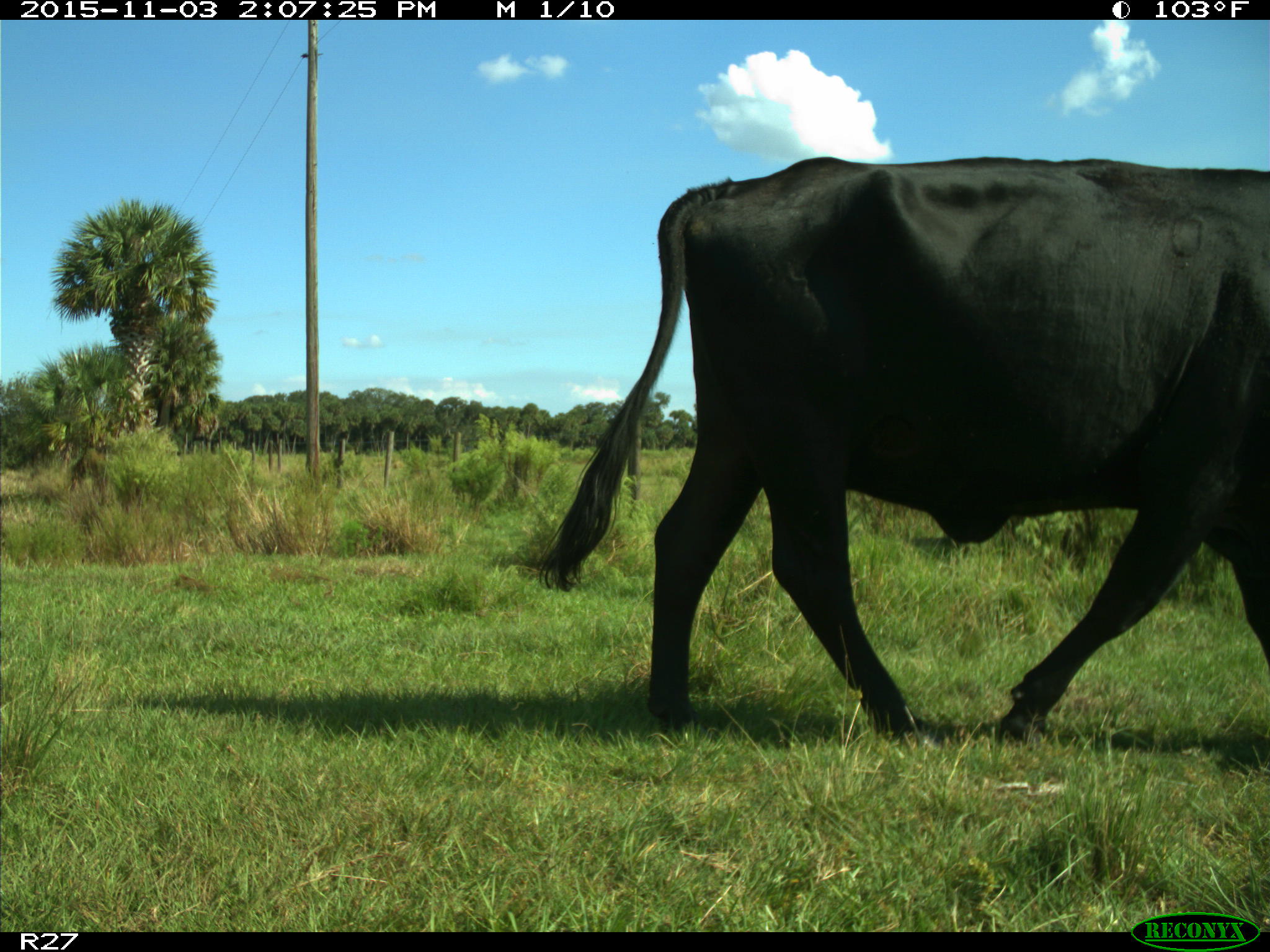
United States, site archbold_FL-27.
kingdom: Animalia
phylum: Chordata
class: Mammalia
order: Artiodactyla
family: Bovidae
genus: Bos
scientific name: Bos taurus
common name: domestic cow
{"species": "Bos taurus (domestic cow)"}